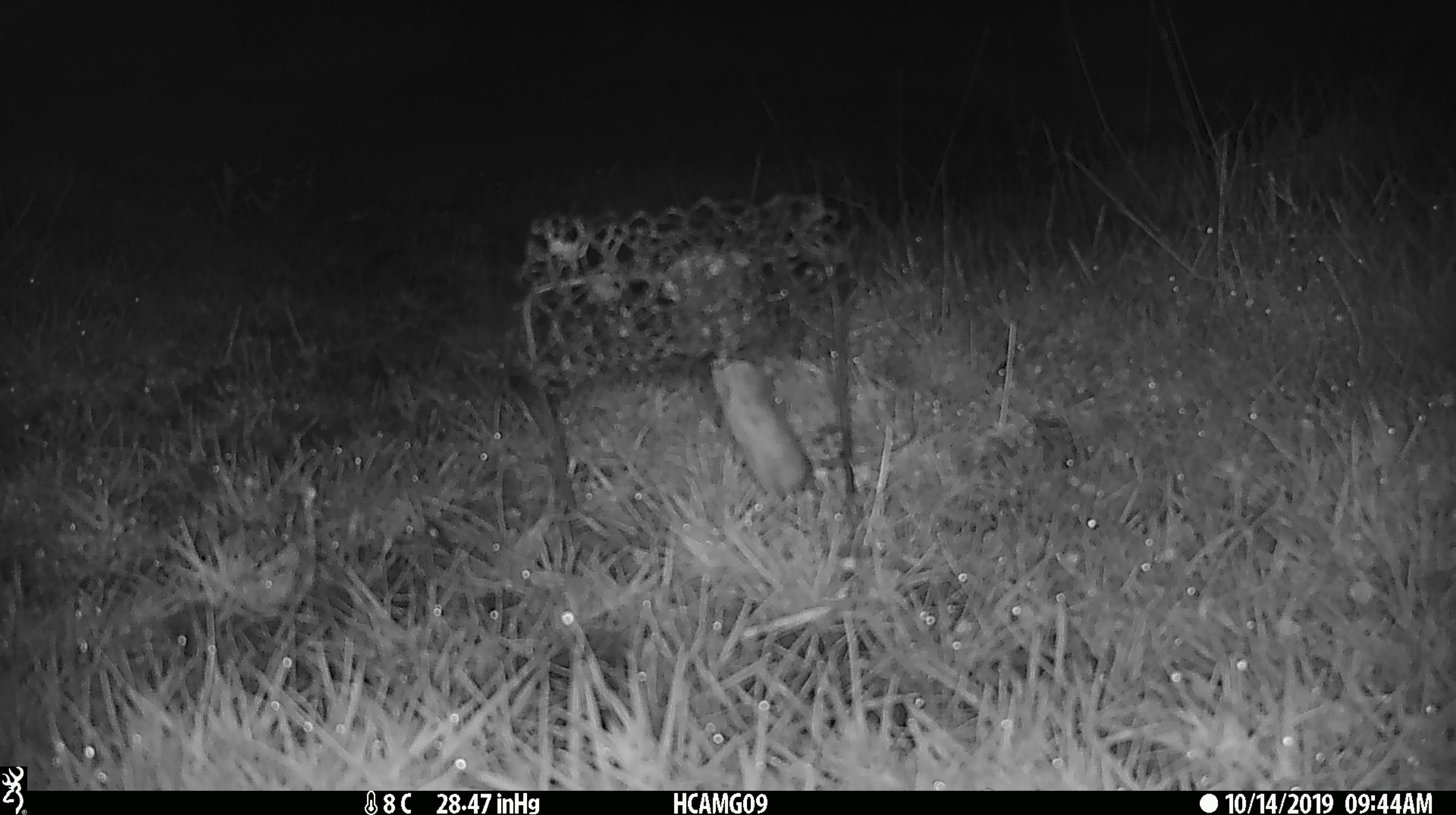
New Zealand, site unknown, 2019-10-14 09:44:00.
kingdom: Animalia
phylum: Chordata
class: Mammalia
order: Rodentia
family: Muridae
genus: Mus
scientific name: Mus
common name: mouse